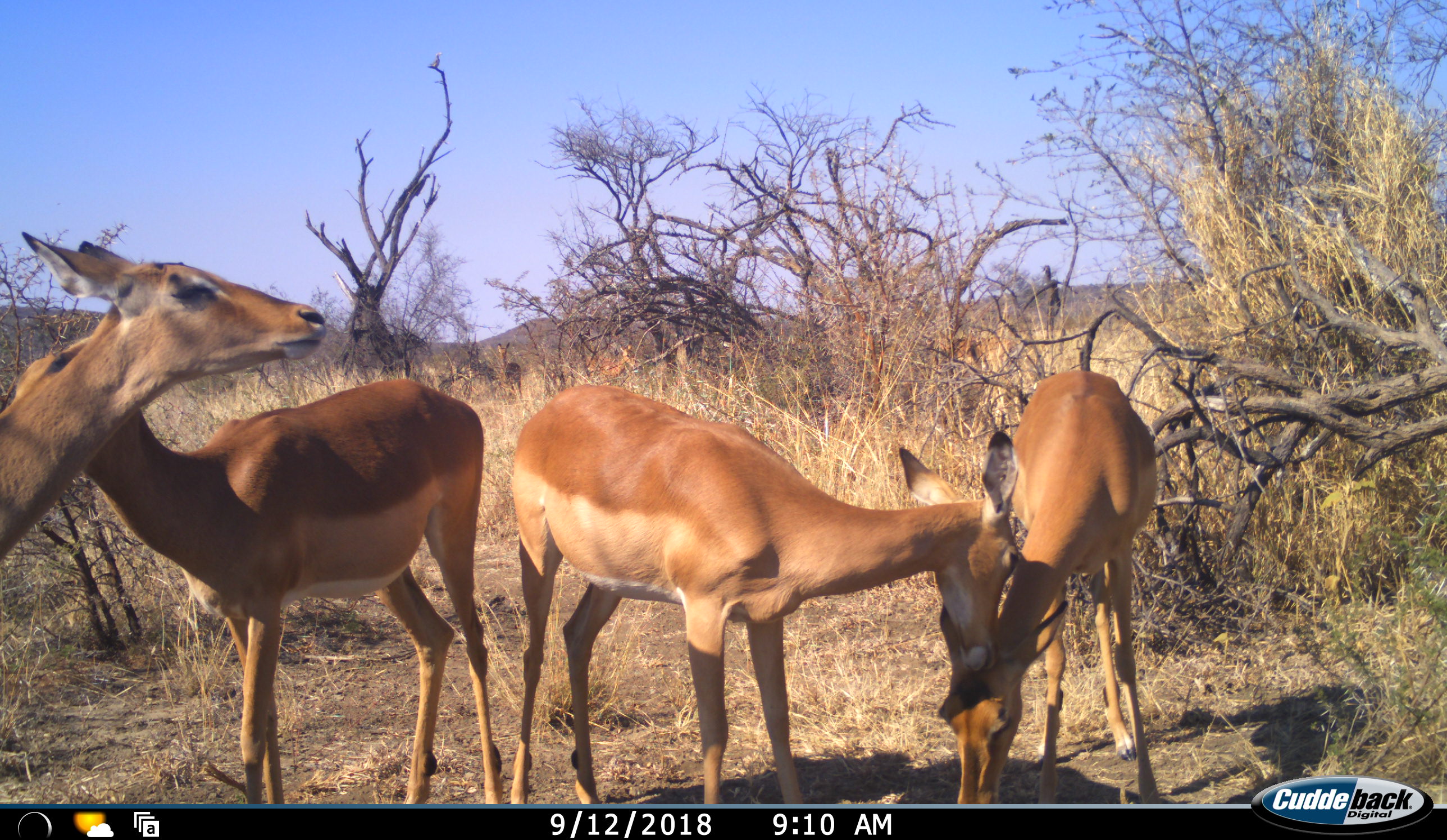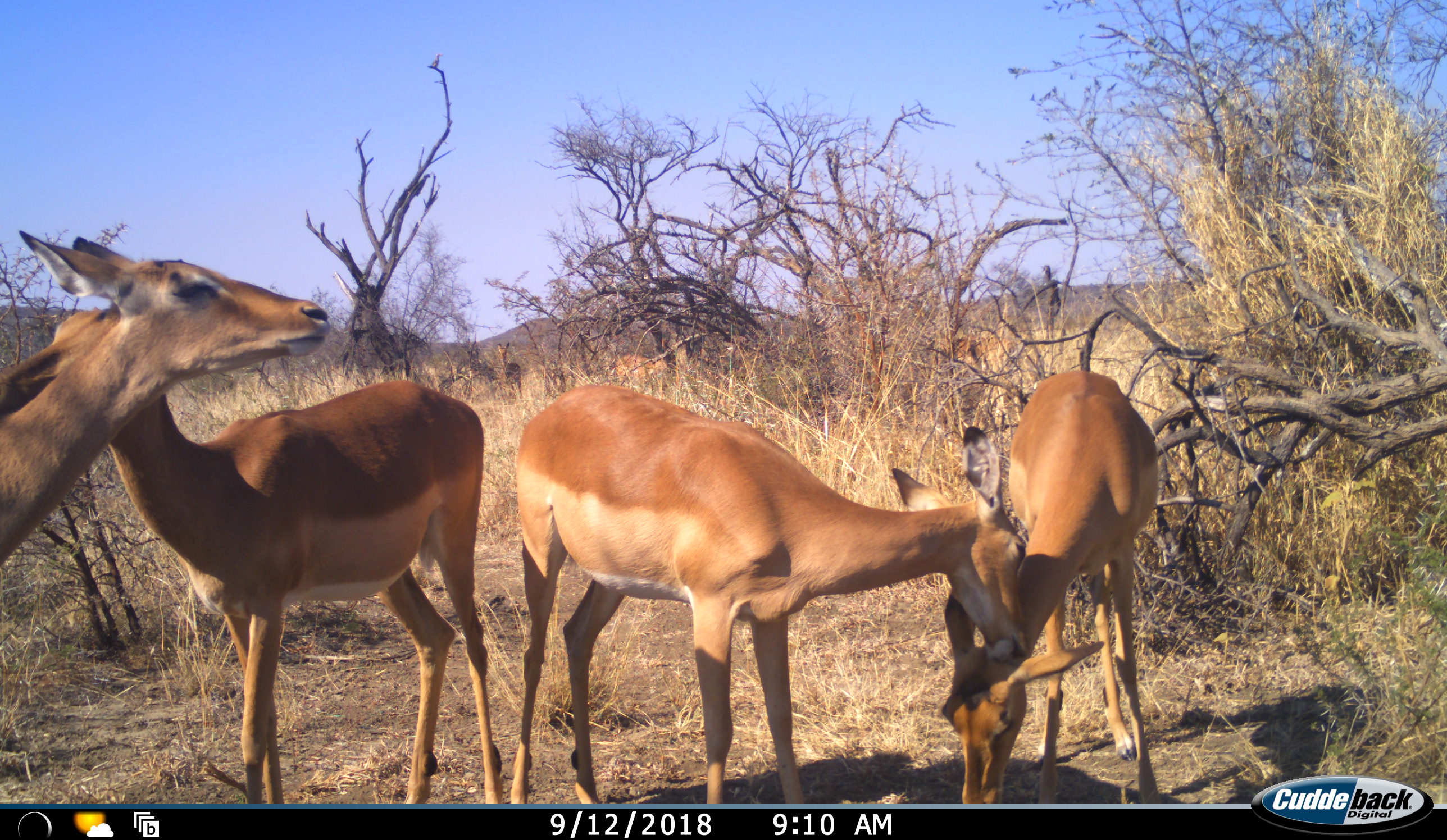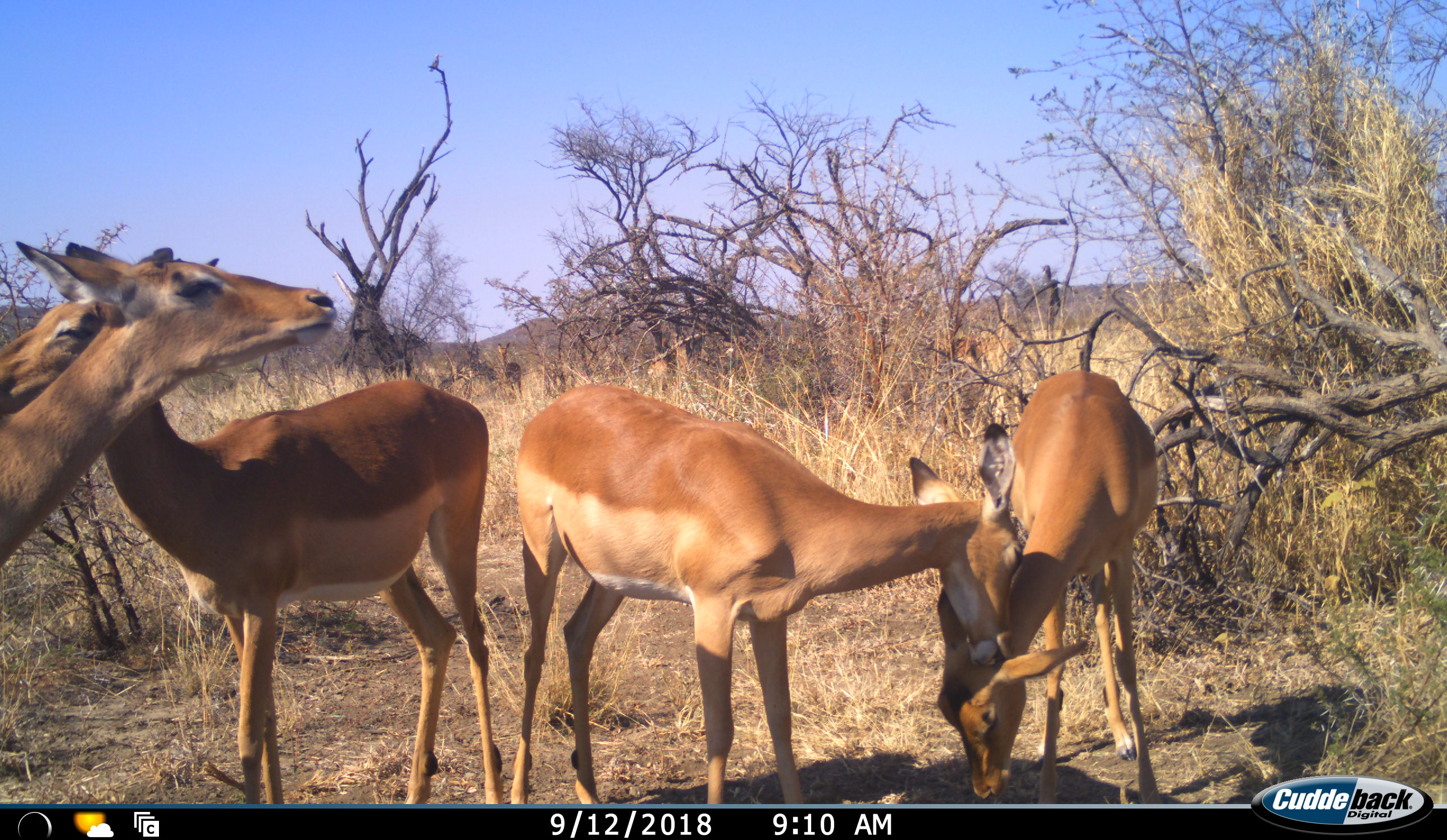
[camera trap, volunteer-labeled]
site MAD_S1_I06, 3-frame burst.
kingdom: Animalia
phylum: Chordata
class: Mammalia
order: Artiodactyla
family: Bovidae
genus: Aepyceros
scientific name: Aepyceros melampus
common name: impala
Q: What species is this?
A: Impala (Aepyceros melampus).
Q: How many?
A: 4.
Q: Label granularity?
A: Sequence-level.